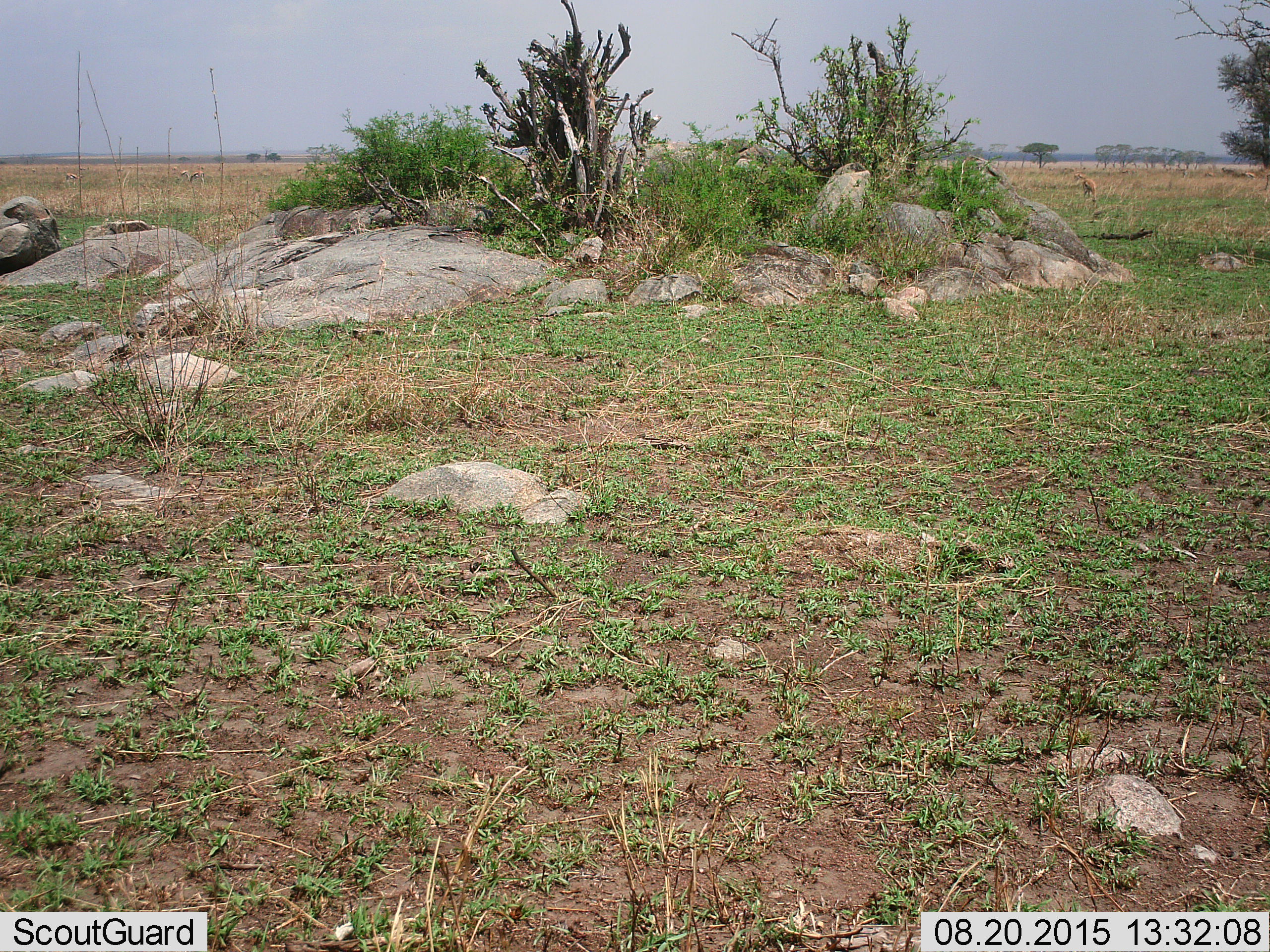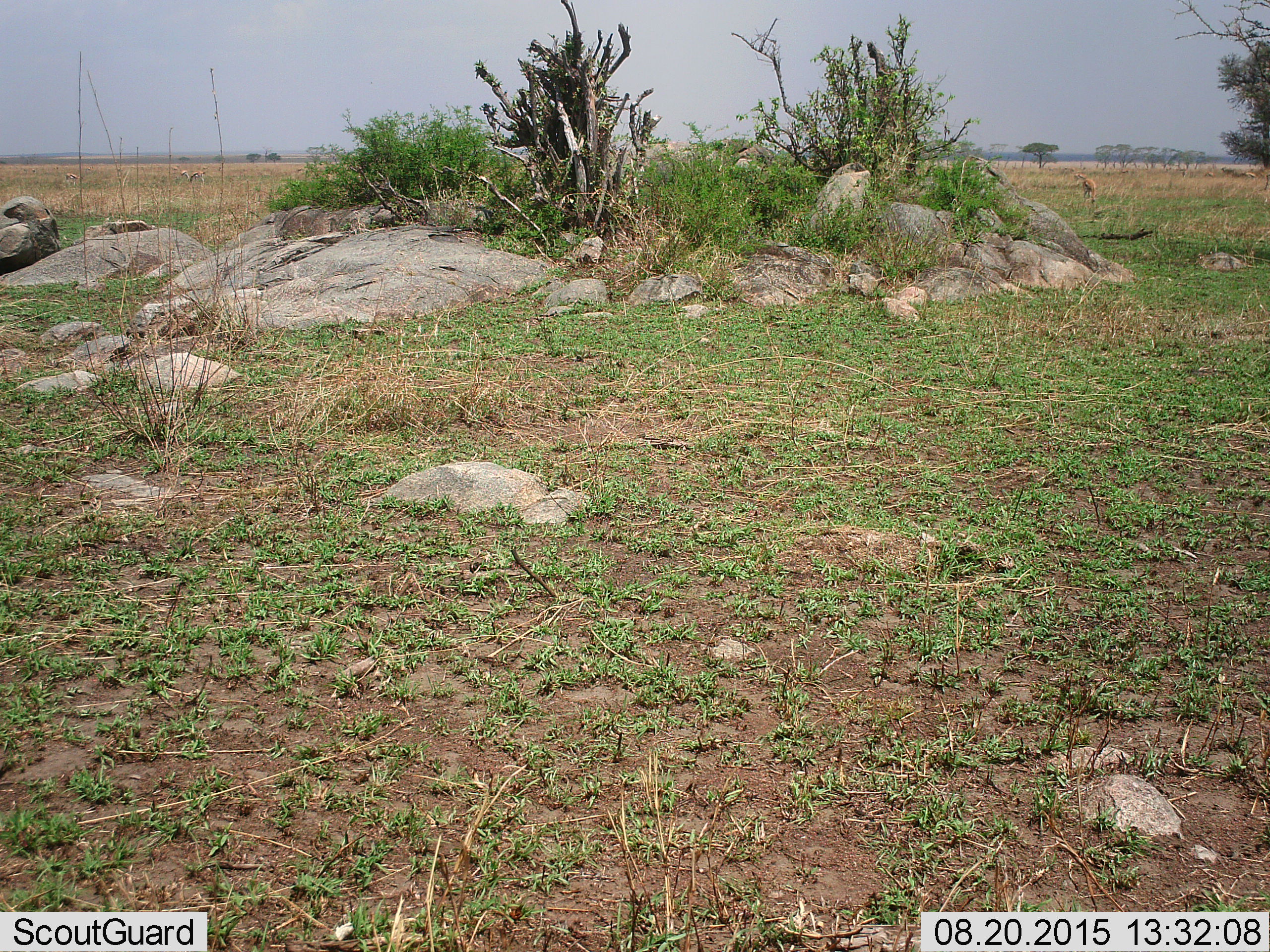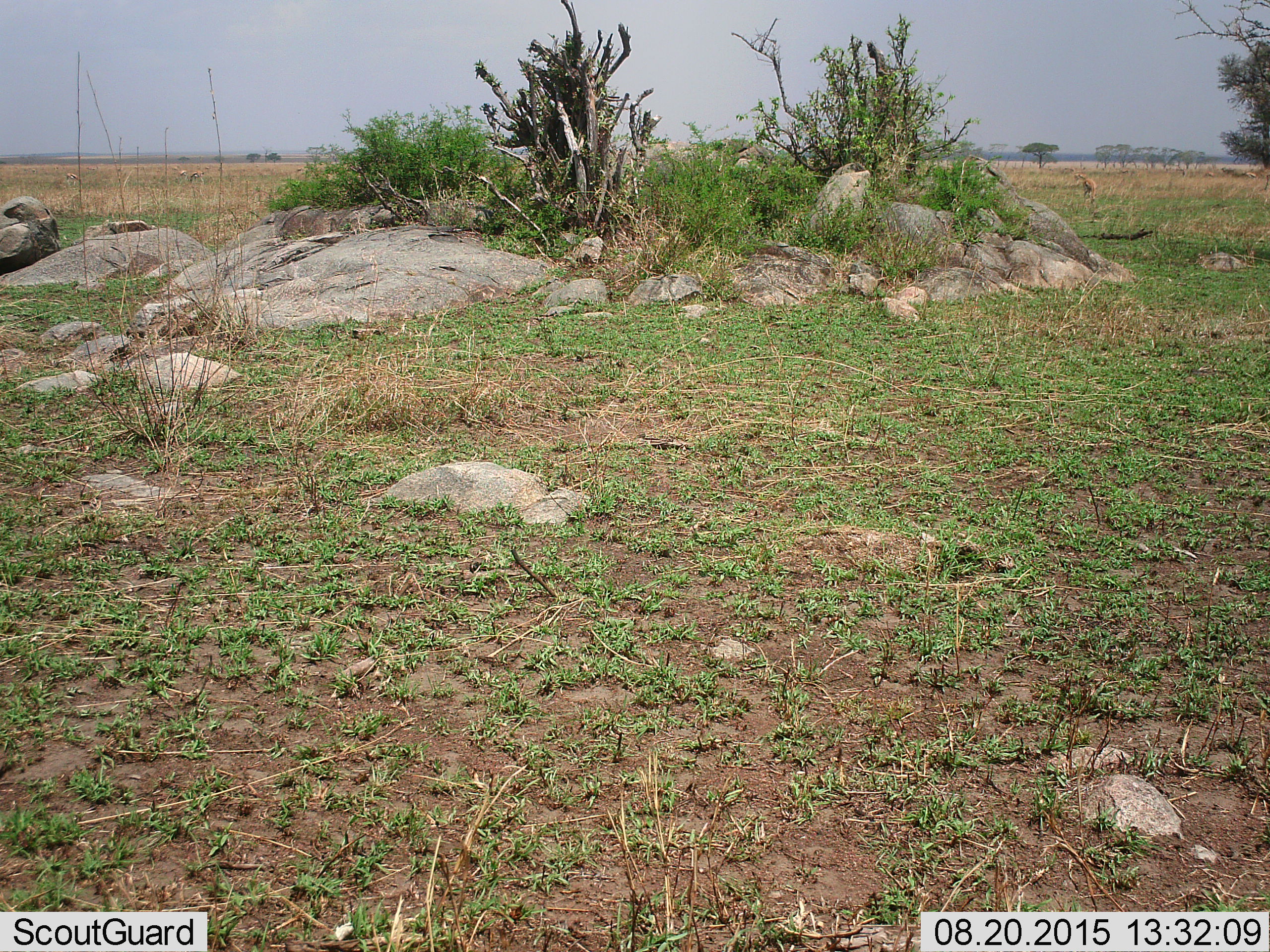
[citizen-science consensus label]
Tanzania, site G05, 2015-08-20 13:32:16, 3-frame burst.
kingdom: Animalia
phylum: Chordata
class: Mammalia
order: Artiodactyla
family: Bovidae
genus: Eudorcas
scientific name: Eudorcas thomsonii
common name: thomson's gazelle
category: gazellethomsons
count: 8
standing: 44%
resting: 0%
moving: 0%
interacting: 0%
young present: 0%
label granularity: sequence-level